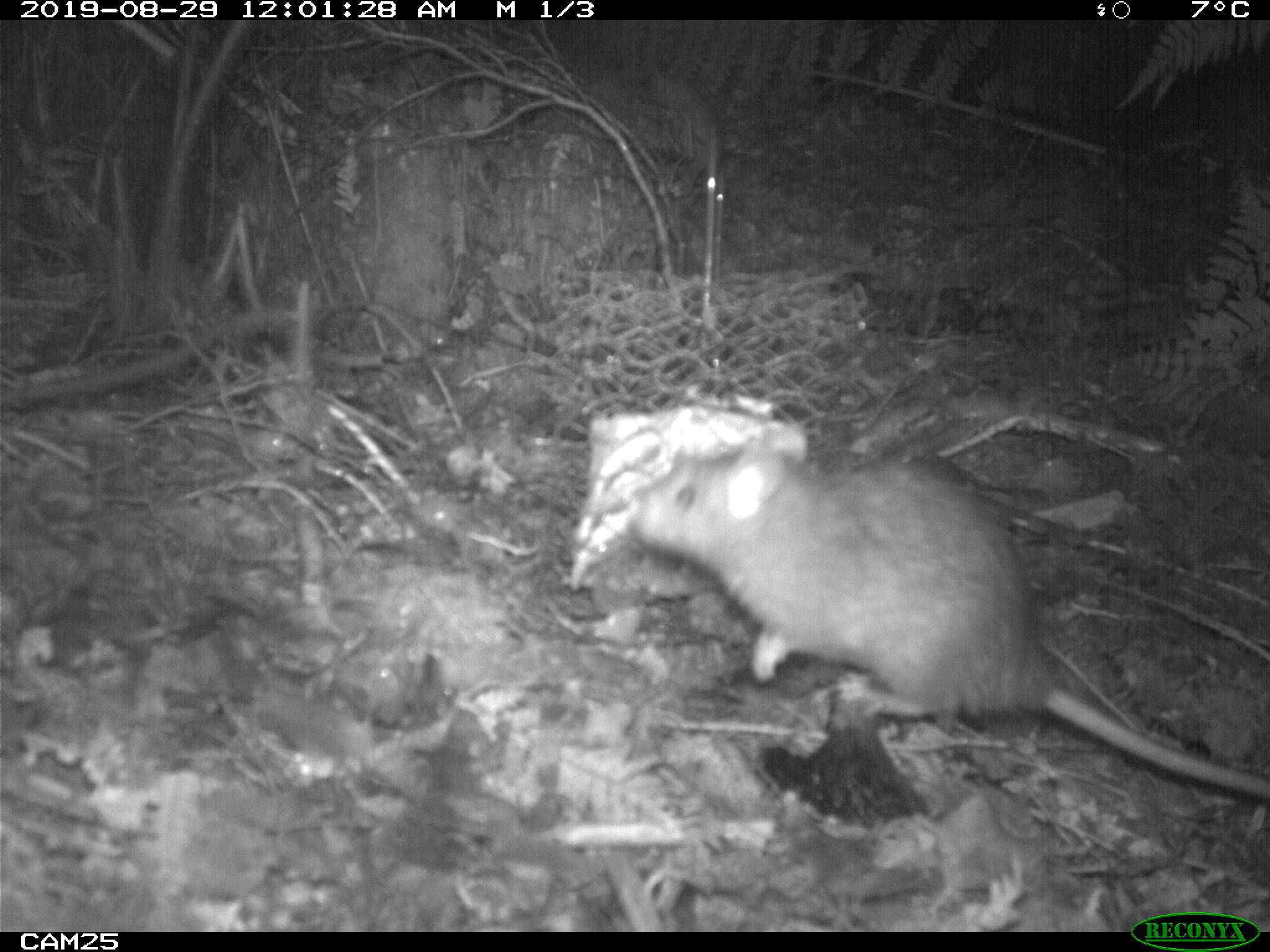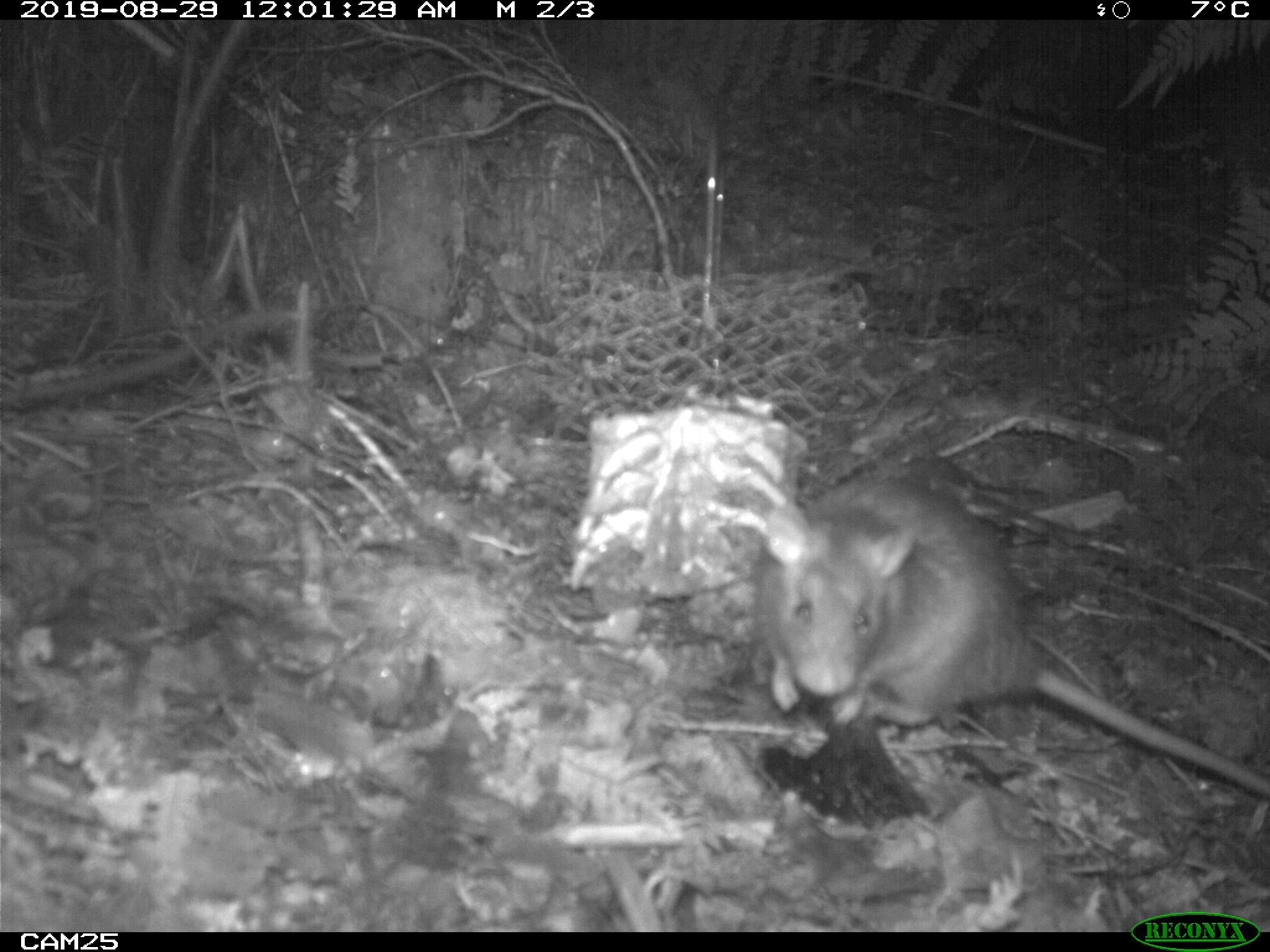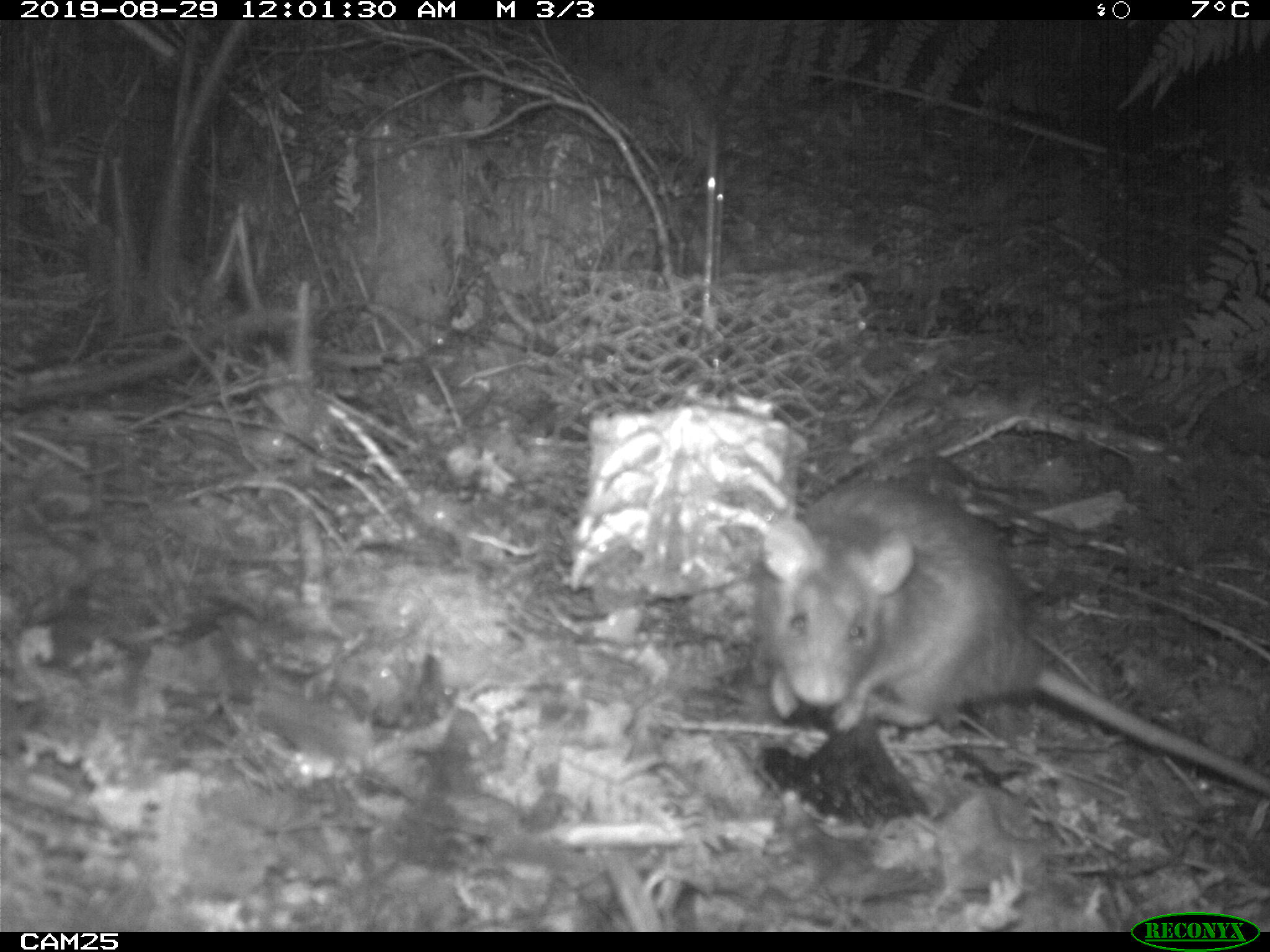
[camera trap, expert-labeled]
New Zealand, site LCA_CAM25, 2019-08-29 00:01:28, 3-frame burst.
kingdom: Animalia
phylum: Chordata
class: Mammalia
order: Rodentia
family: Muridae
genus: Rattus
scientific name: Rattus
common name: rat